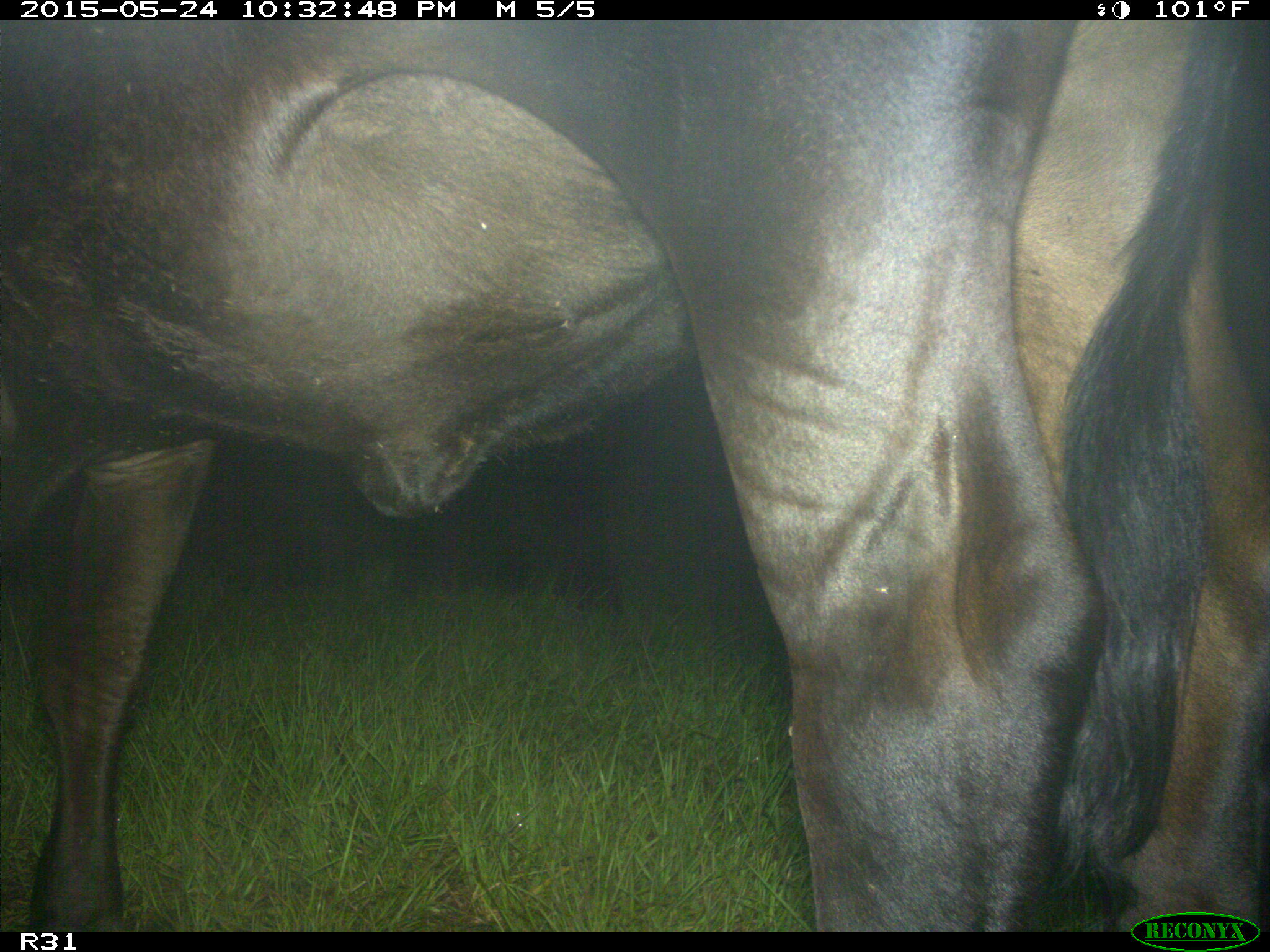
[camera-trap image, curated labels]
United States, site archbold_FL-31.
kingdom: Animalia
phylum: Chordata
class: Mammalia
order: Artiodactyla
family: Bovidae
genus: Bos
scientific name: Bos taurus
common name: domestic cow